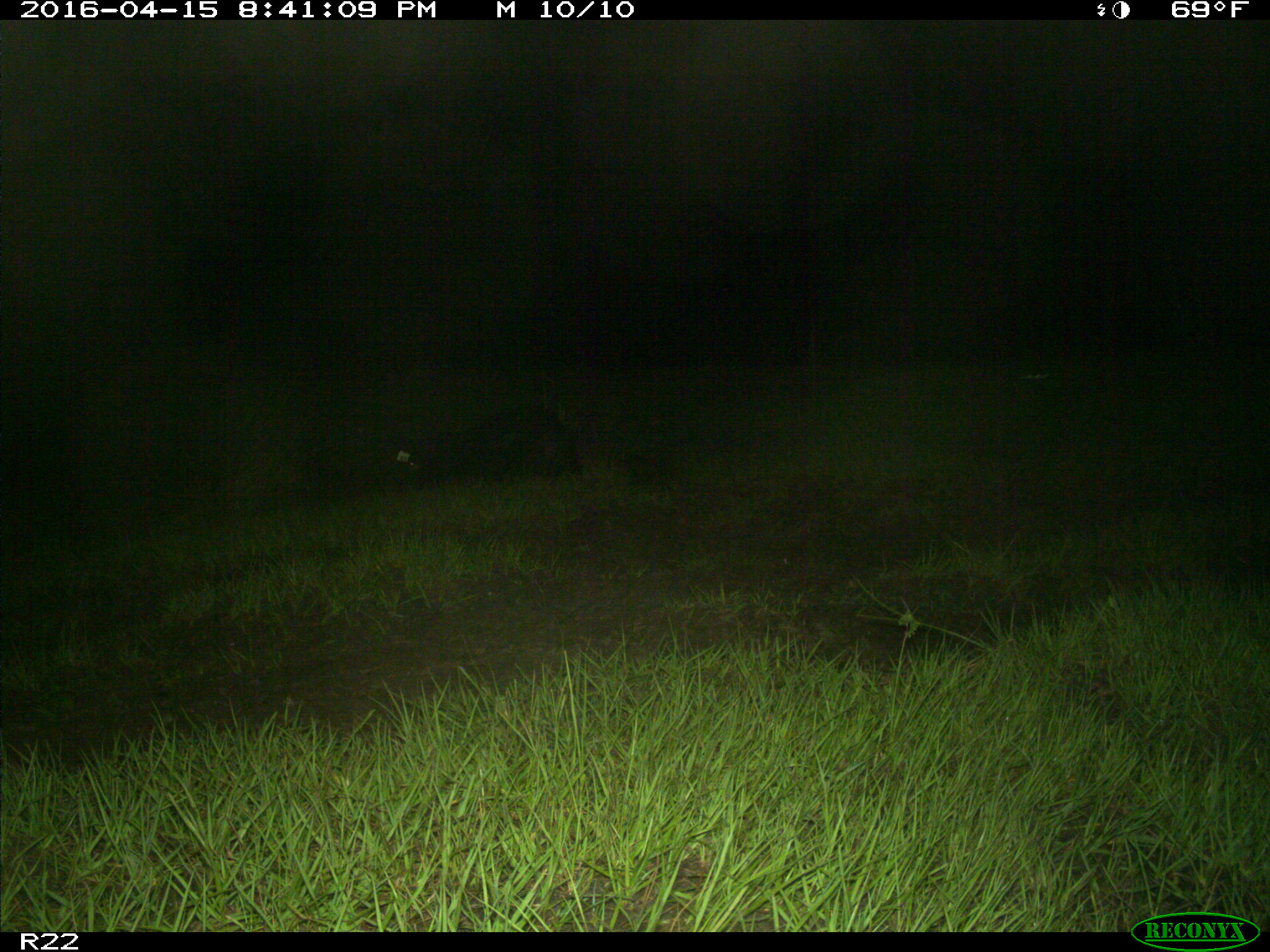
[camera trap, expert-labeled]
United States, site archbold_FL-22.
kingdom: Animalia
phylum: Chordata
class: Mammalia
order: Artiodactyla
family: Suidae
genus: Sus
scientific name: Sus scrofa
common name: wild boar